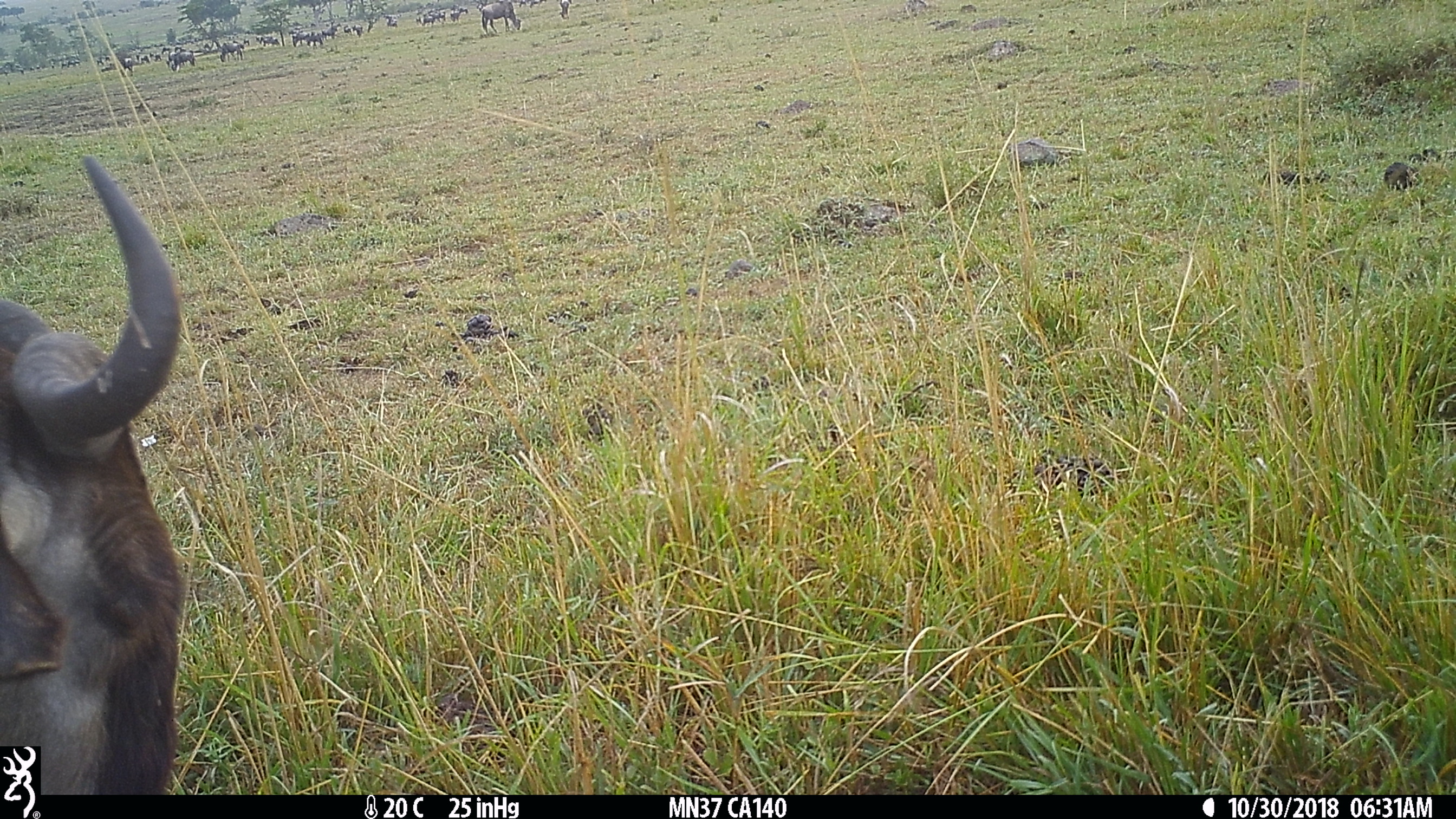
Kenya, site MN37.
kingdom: Animalia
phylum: Chordata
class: Mammalia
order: Artiodactyla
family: Bovidae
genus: Connochaetes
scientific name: Connochaetes taurinus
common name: blue wildebeest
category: wildebeest